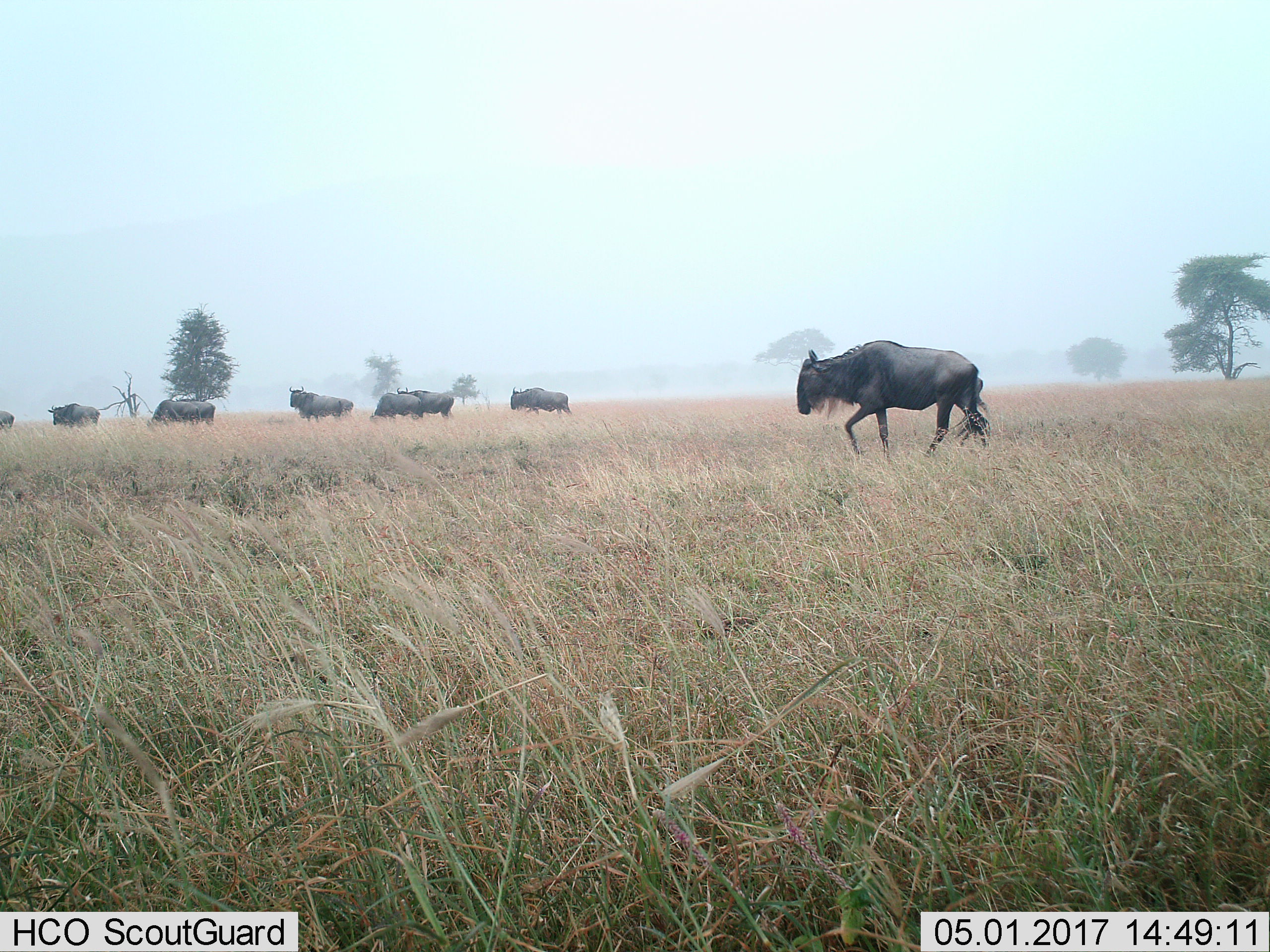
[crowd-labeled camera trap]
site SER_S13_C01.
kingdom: Animalia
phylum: Chordata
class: Mammalia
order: Artiodactyla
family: Bovidae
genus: Connochaetes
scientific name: Connochaetes taurinus taurinus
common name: blue wildebeest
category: wildebeestblue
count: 8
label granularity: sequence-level